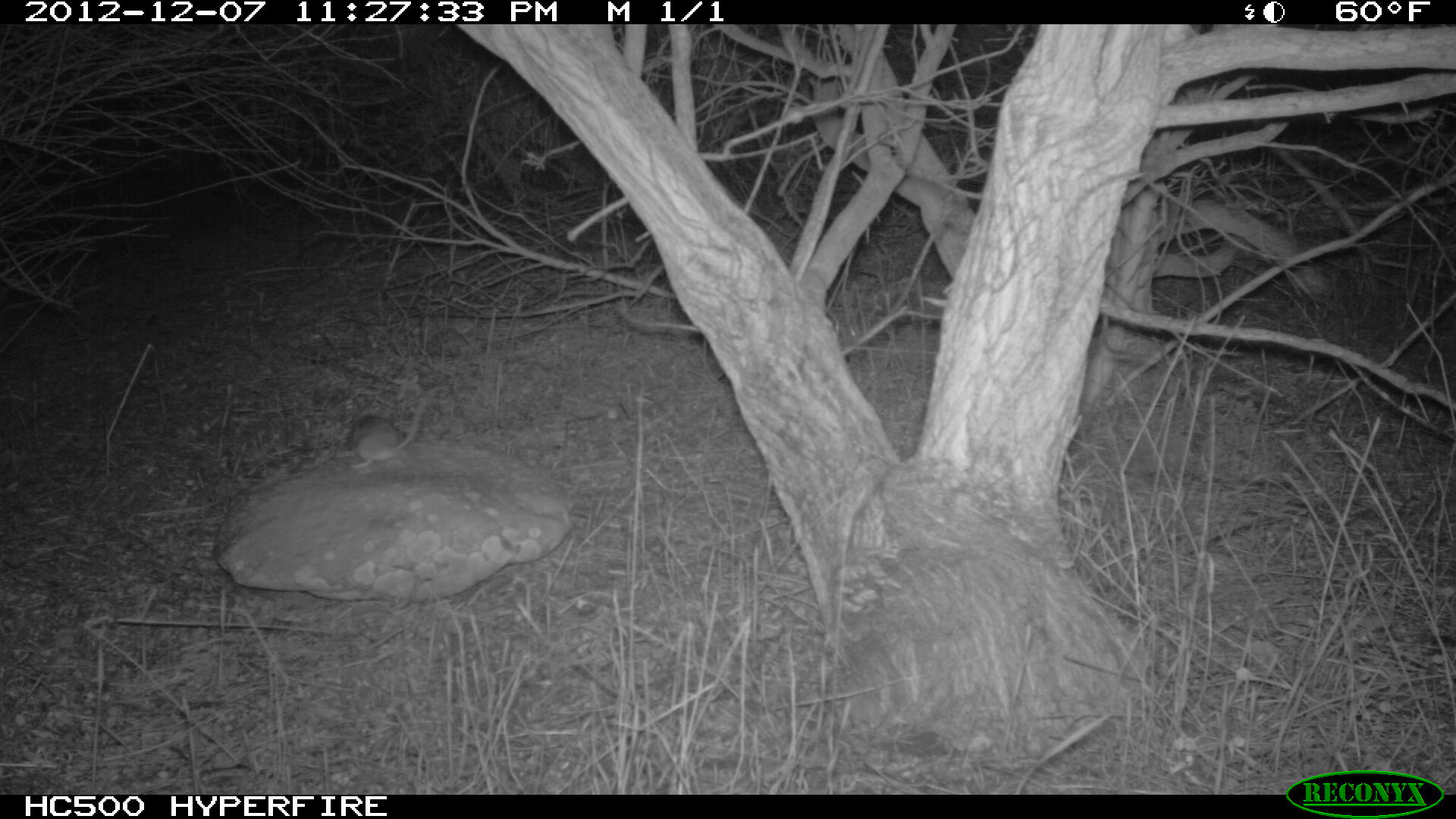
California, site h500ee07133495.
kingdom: Animalia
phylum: Chordata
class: Mammalia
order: Rodentia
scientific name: Rodentia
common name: rodent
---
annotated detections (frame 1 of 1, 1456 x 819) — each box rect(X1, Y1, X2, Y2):
rodent: rect(336, 387, 435, 470)